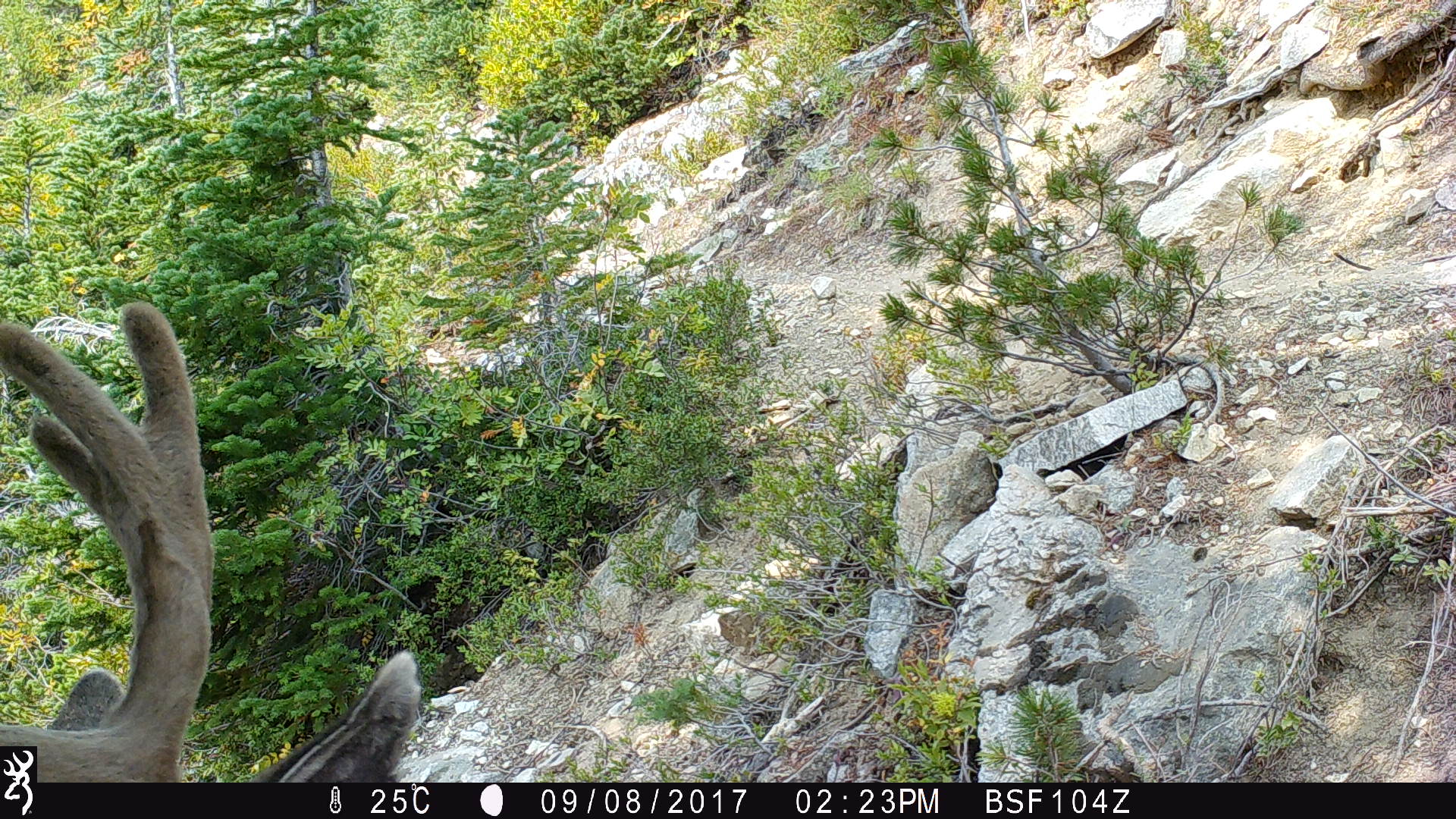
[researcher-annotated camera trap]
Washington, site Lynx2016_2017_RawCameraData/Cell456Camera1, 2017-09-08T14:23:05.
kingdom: Animalia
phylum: Chordata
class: Mammalia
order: Artiodactyla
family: Cervidae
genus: Odocoileus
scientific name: Odocoileus hemionus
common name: mule deer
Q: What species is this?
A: Odocoileus hemionus (mule deer).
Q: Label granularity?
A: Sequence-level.